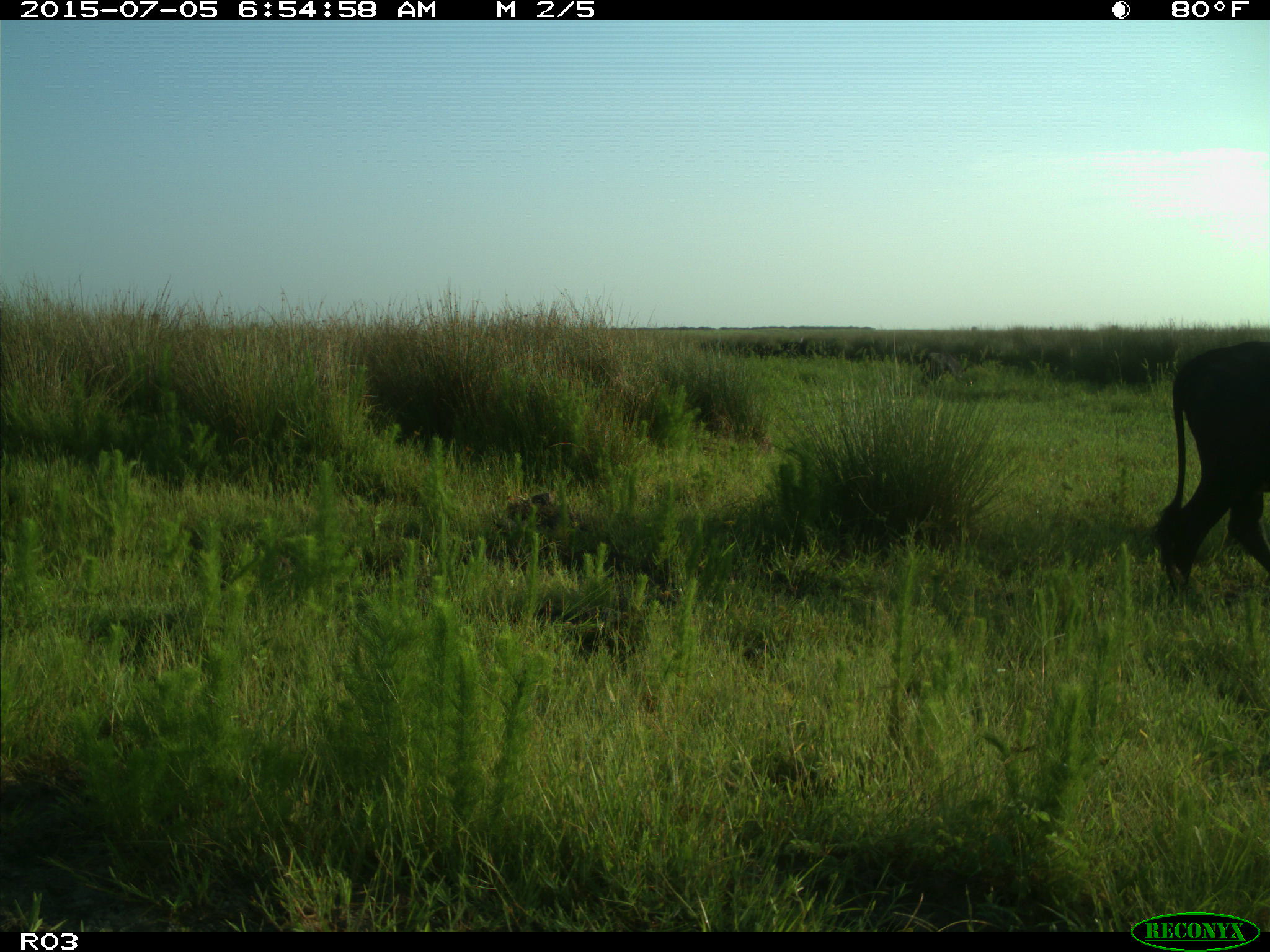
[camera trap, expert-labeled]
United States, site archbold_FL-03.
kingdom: Animalia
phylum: Chordata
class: Mammalia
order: Artiodactyla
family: Bovidae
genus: Bos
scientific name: Bos taurus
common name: domestic cow